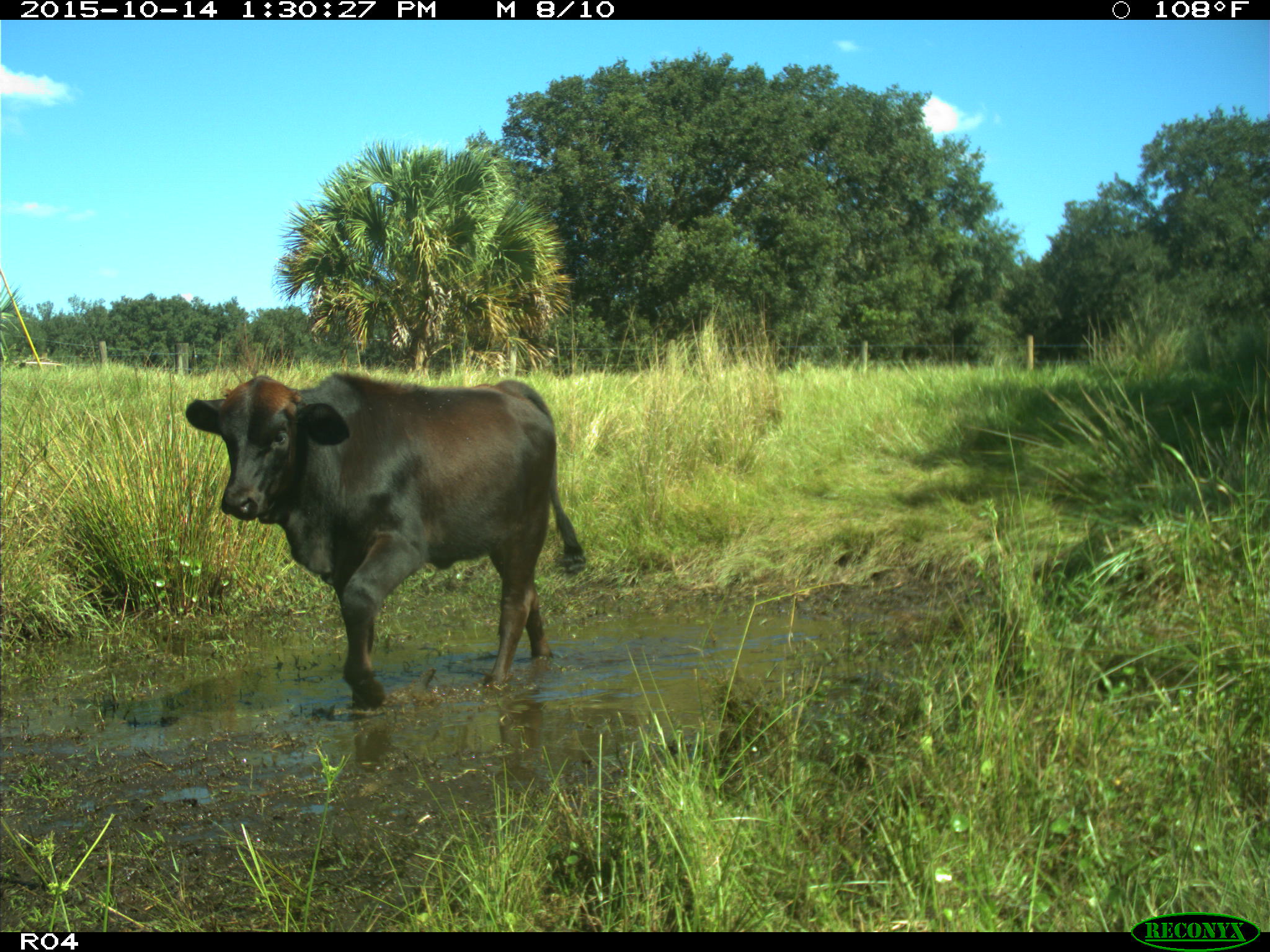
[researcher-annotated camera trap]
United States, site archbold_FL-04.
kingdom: Animalia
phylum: Chordata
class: Mammalia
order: Artiodactyla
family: Bovidae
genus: Bos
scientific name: Bos taurus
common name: domestic cow